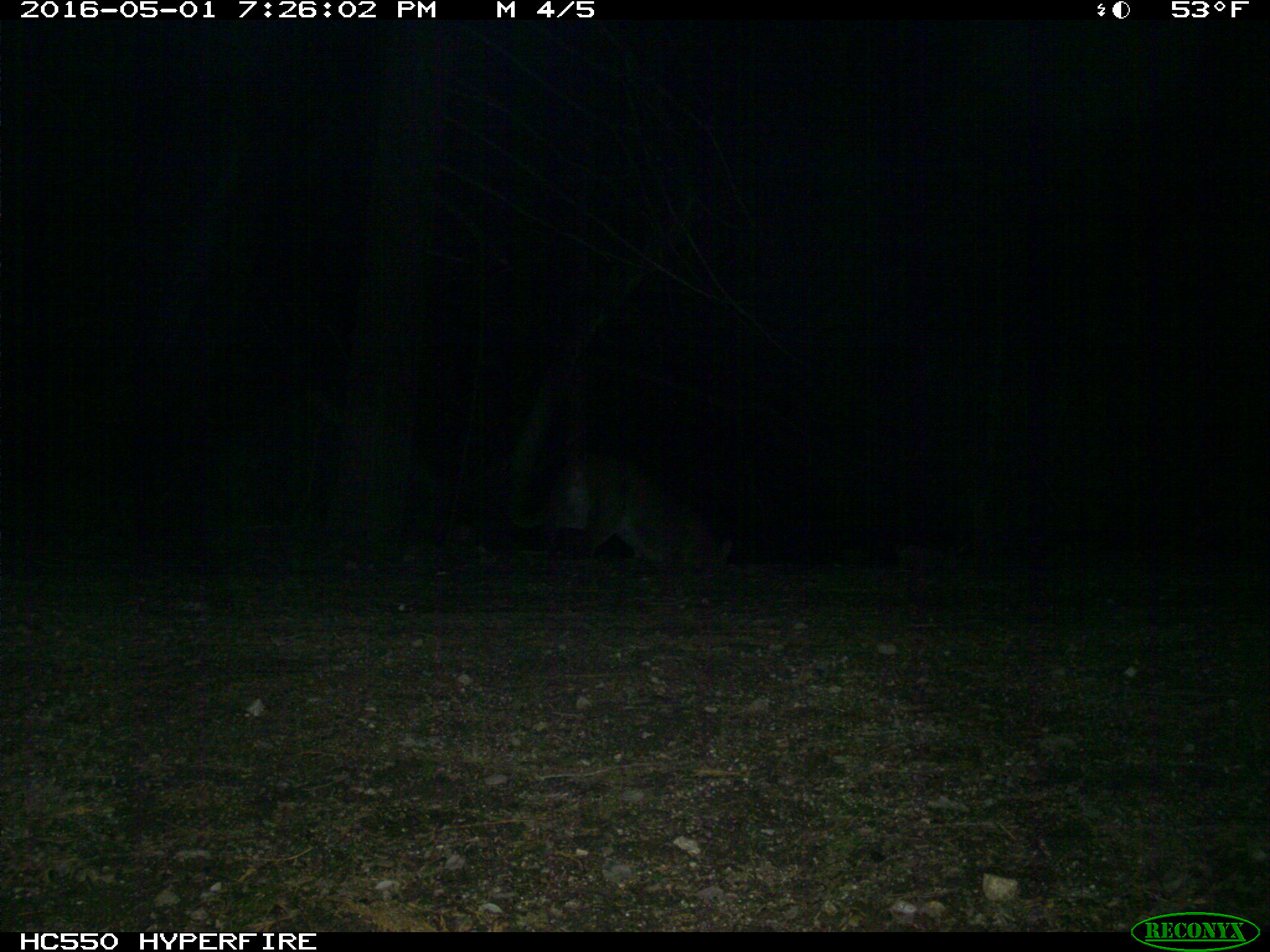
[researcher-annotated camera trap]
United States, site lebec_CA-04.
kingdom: Animalia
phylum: Chordata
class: Mammalia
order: Carnivora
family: Felidae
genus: Puma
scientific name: Puma concolor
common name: mountain lion